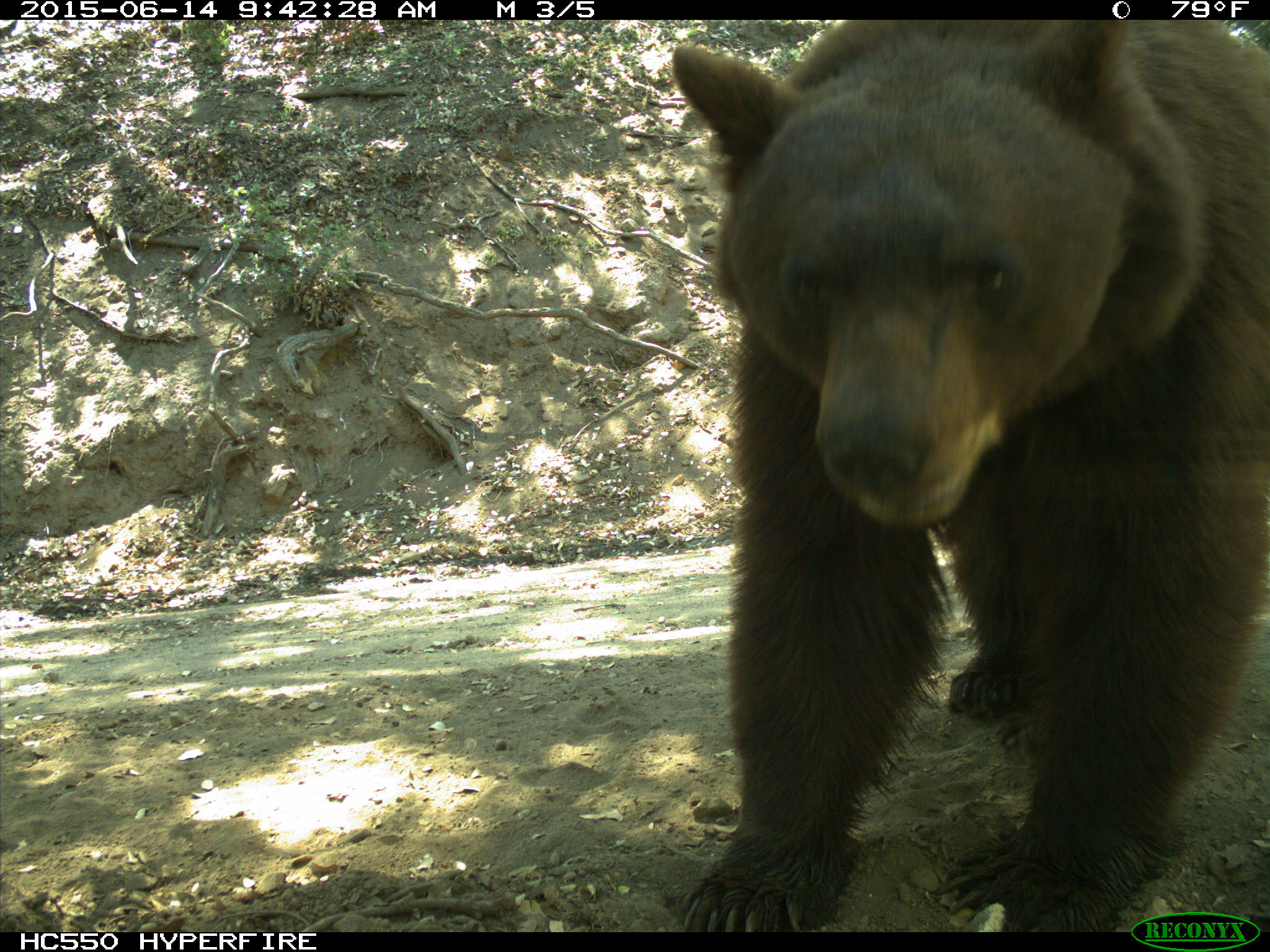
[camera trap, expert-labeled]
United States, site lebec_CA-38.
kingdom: Animalia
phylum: Chordata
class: Mammalia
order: Carnivora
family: Ursidae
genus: Ursus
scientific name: Ursus americanus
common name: american black bear